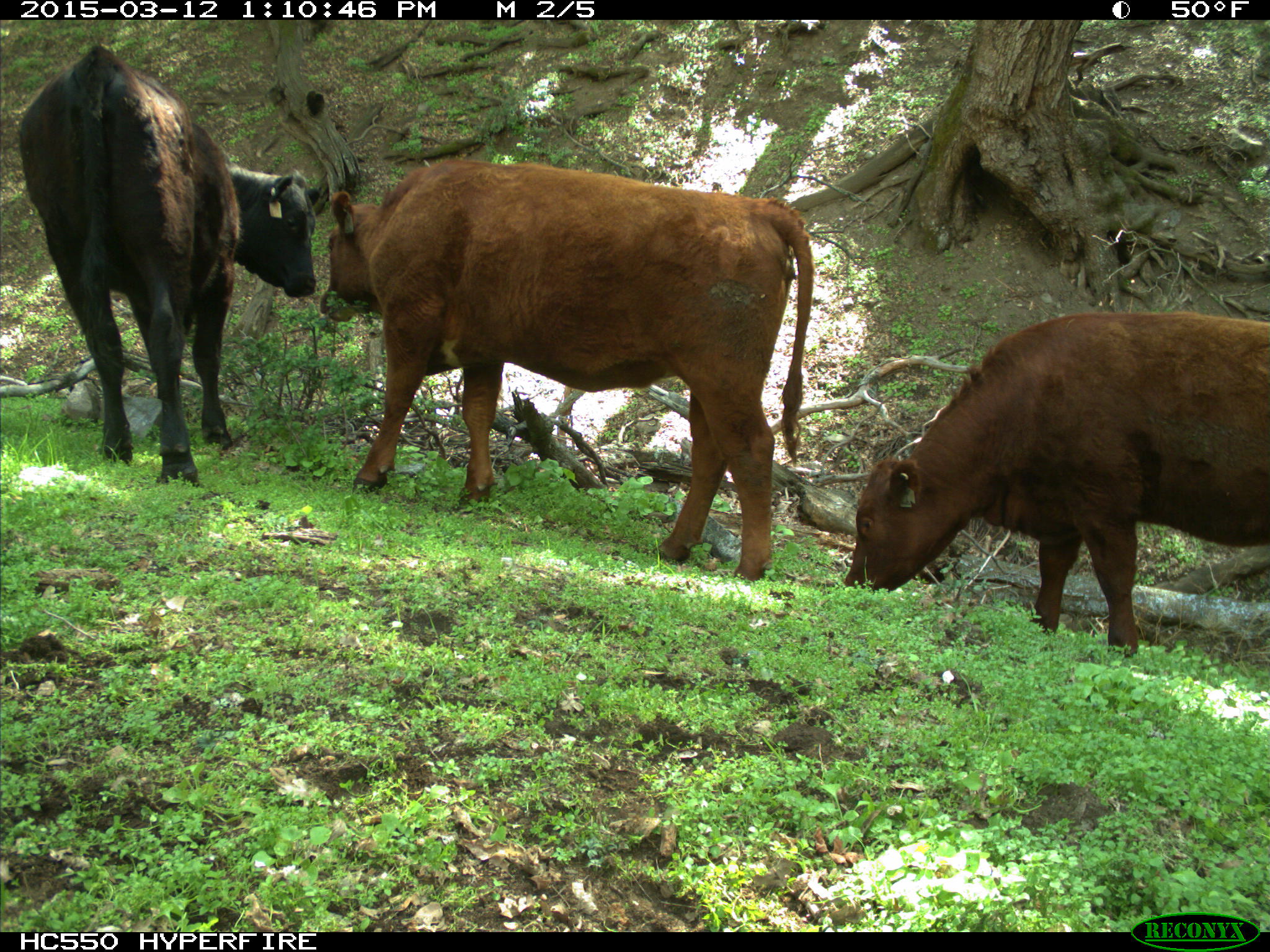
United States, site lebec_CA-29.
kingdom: Animalia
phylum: Chordata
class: Mammalia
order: Artiodactyla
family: Bovidae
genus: Bos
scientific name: Bos taurus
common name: domestic cow